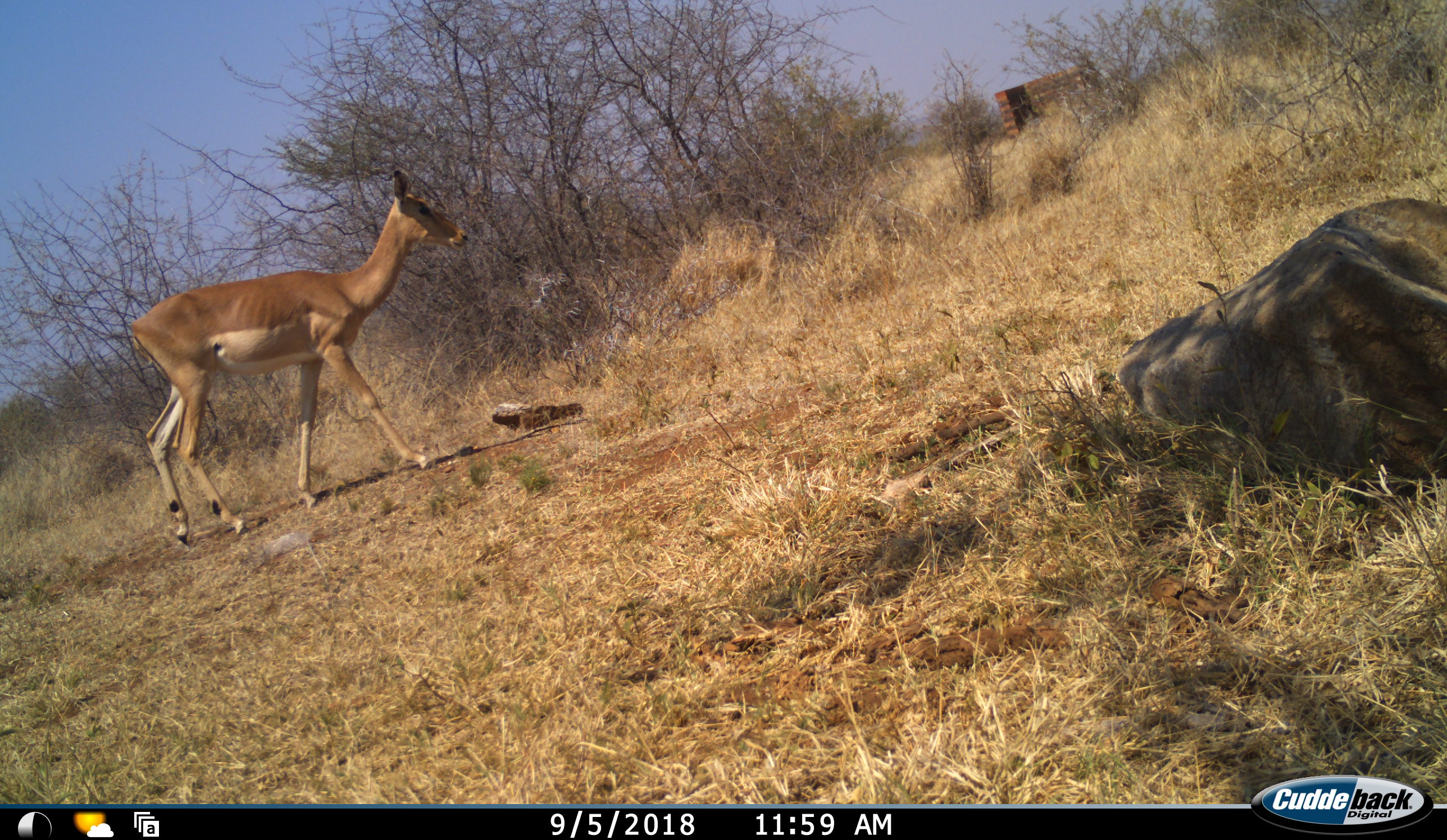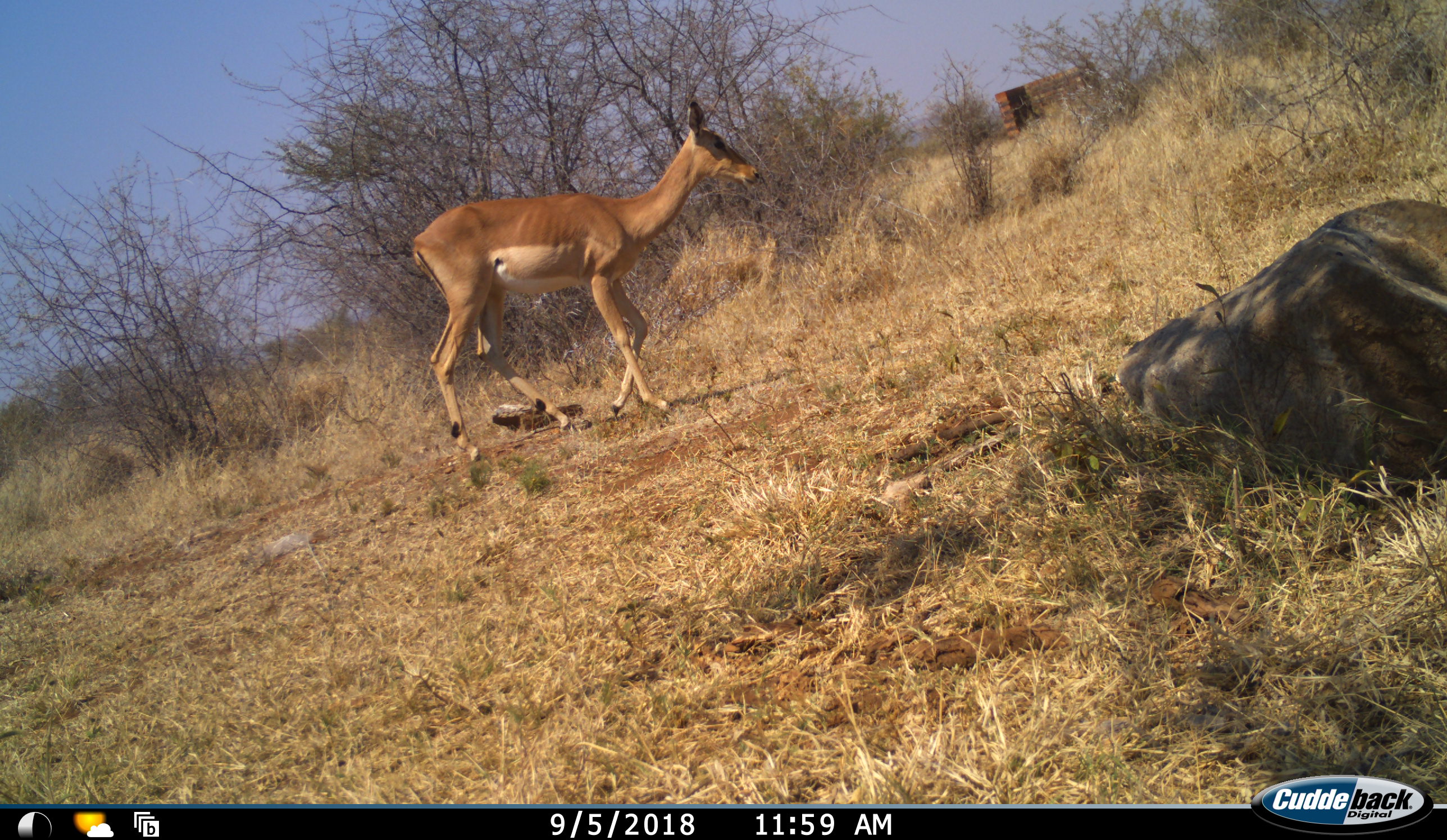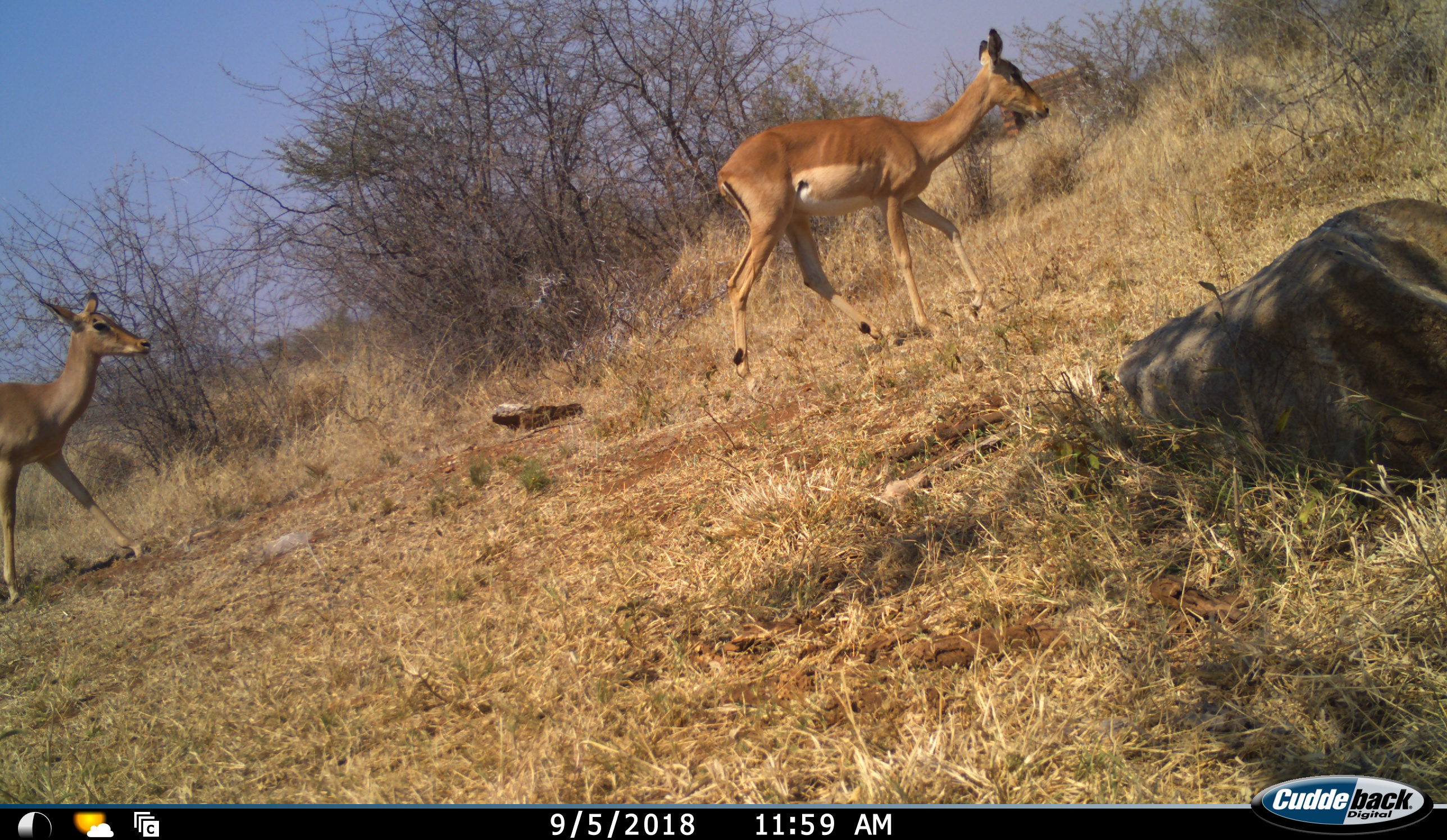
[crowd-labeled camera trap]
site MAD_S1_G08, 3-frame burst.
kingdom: Animalia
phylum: Chordata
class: Mammalia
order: Artiodactyla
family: Bovidae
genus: Aepyceros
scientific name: Aepyceros melampus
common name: impala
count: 2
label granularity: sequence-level